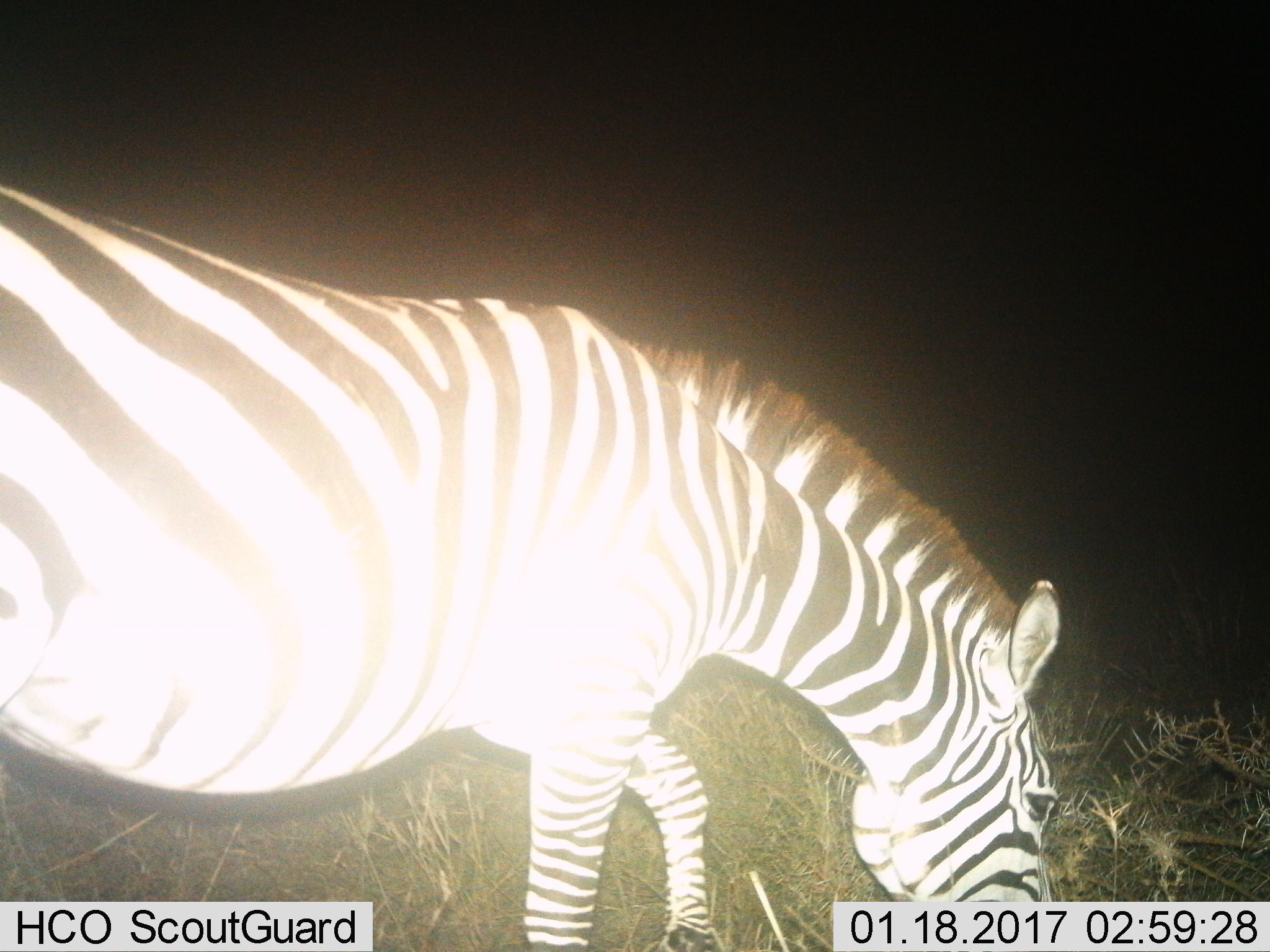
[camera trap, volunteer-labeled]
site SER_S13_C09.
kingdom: Animalia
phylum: Chordata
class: Mammalia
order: Perissodactyla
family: Equidae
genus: Equus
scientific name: Equus quagga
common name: plains zebra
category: zebraplains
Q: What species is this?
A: Zebraplains (plains zebra) (Equus quagga).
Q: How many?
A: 1.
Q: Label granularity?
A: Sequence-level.